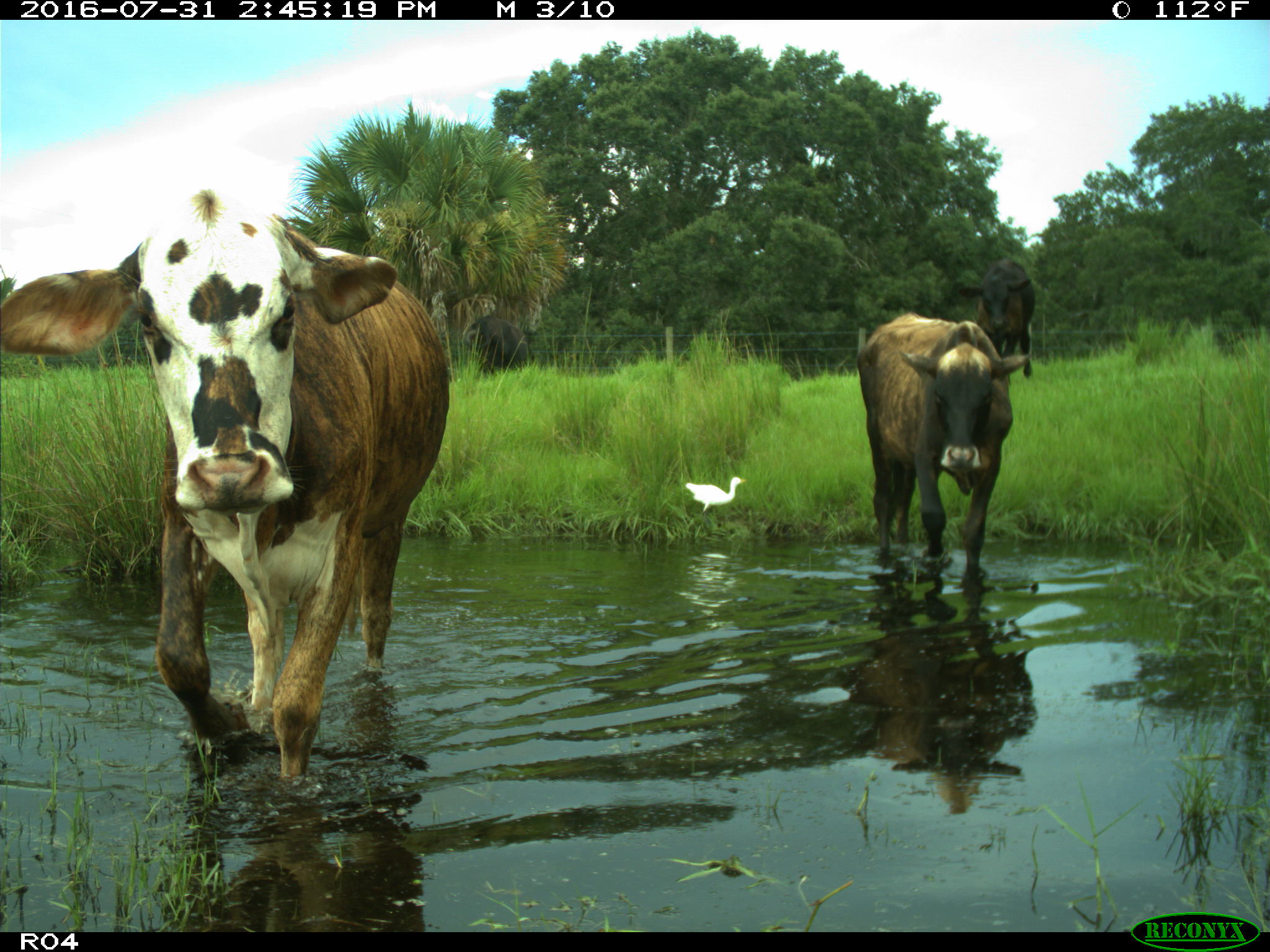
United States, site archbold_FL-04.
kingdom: Animalia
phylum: Chordata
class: Mammalia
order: Artiodactyla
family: Bovidae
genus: Bos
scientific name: Bos taurus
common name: domestic cow